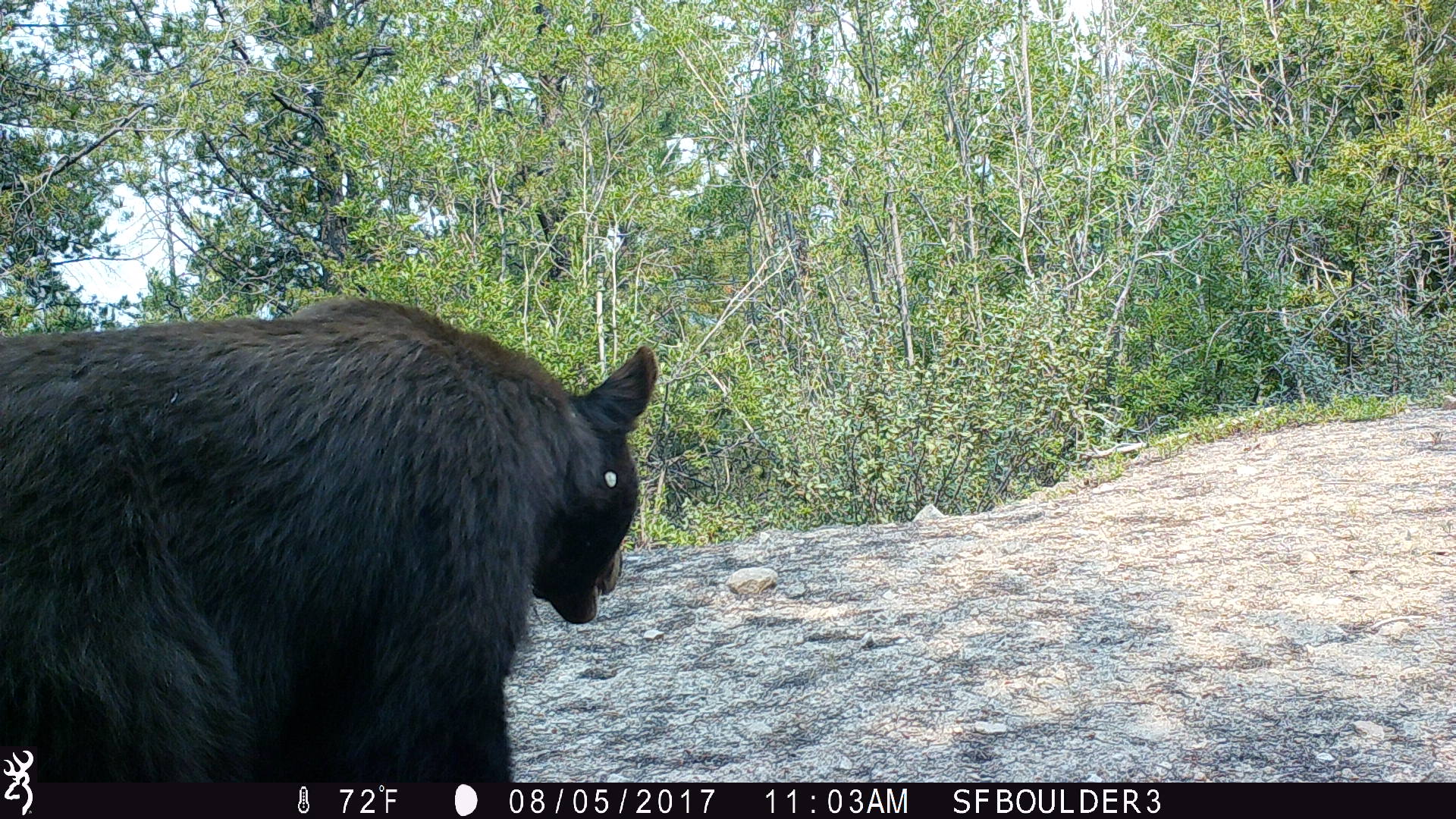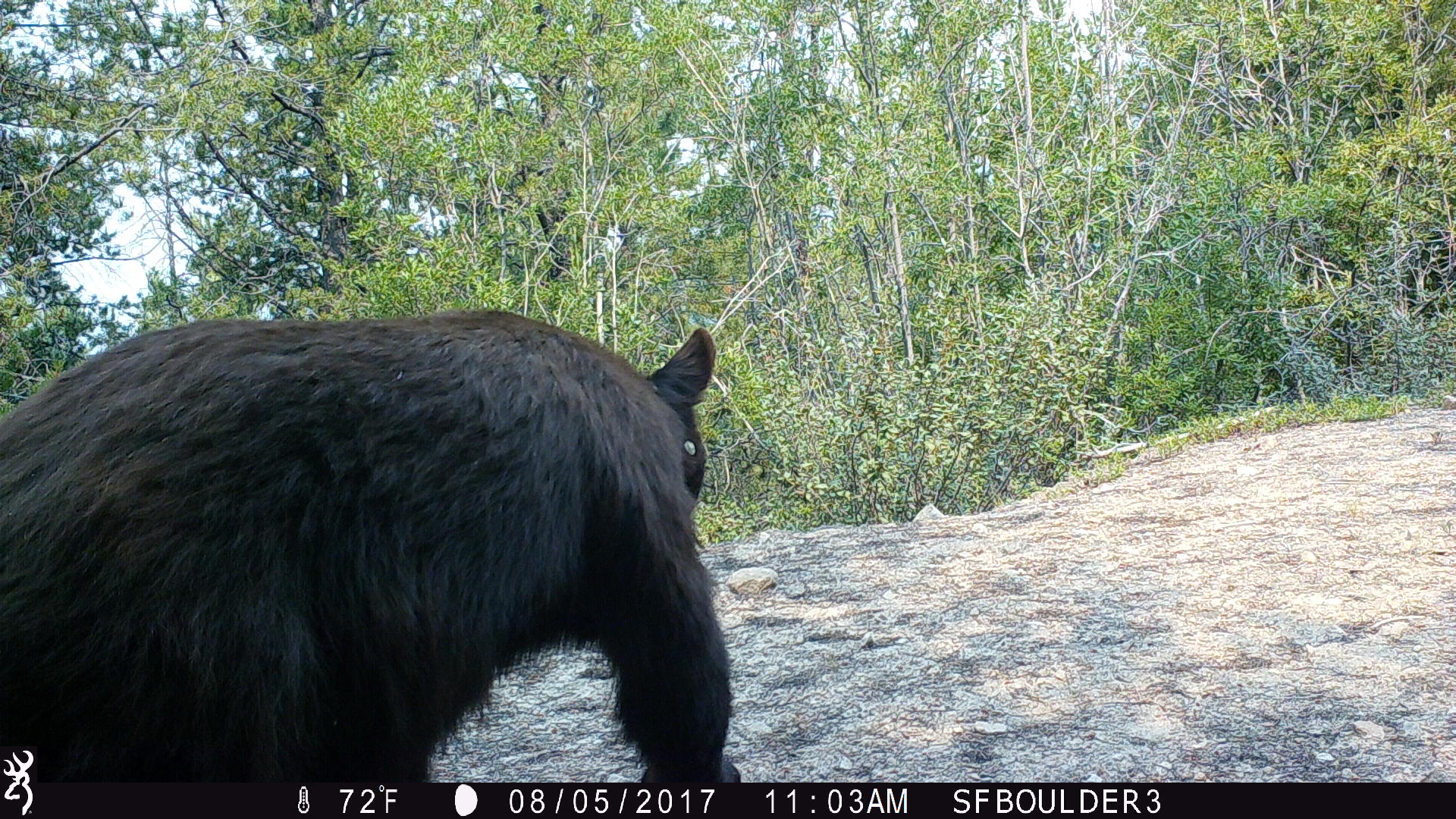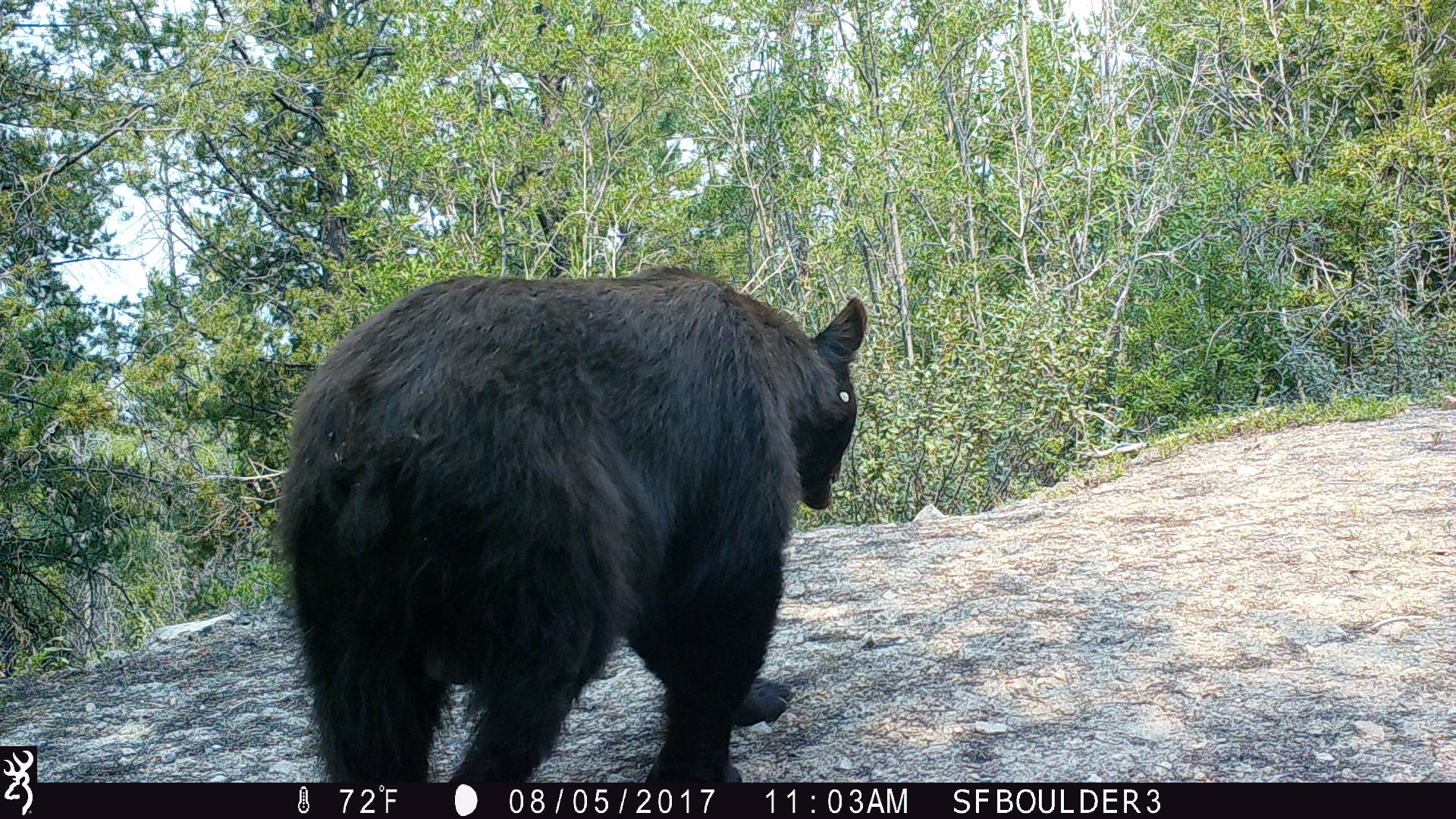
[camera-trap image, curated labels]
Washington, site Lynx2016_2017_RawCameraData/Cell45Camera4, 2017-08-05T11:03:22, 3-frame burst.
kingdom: Animalia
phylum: Chordata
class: Mammalia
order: Carnivora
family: Ursidae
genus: Ursus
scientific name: Ursus americanus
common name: american black bear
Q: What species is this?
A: Ursus americanus (american black bear).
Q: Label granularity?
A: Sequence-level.